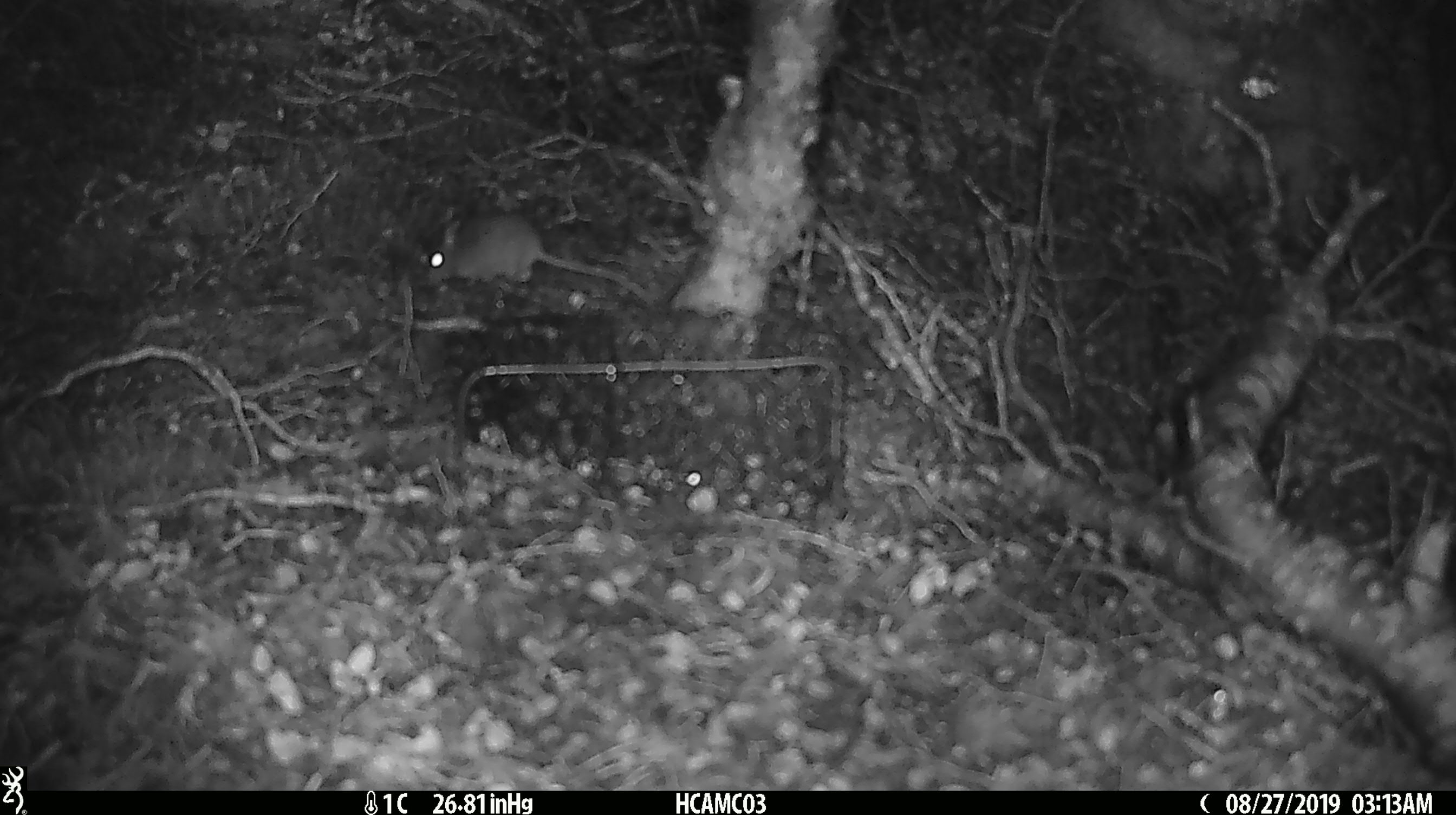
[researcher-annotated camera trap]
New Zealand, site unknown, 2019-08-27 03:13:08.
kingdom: Animalia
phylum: Chordata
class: Mammalia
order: Rodentia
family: Muridae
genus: Mus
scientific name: Mus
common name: mouse